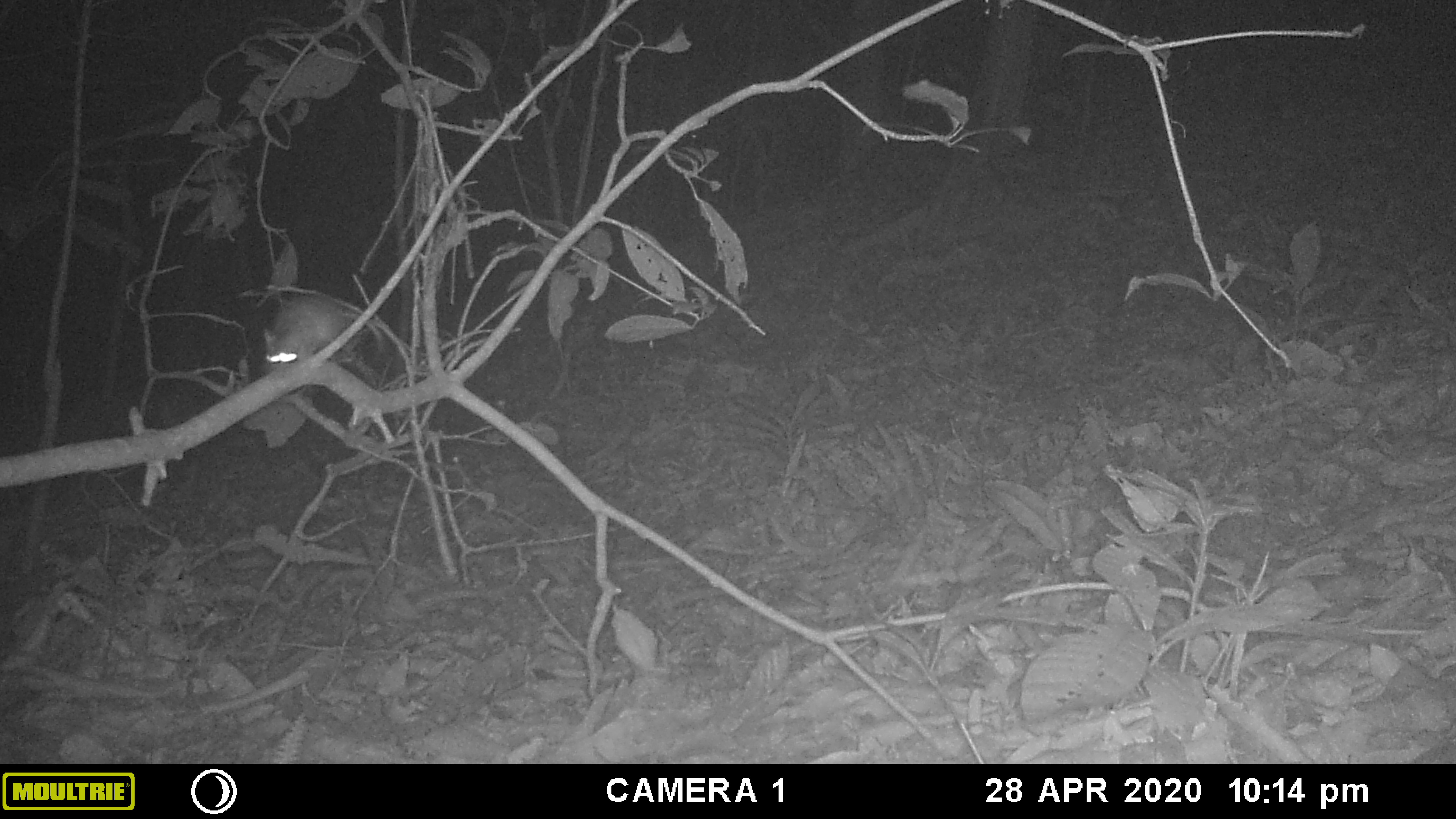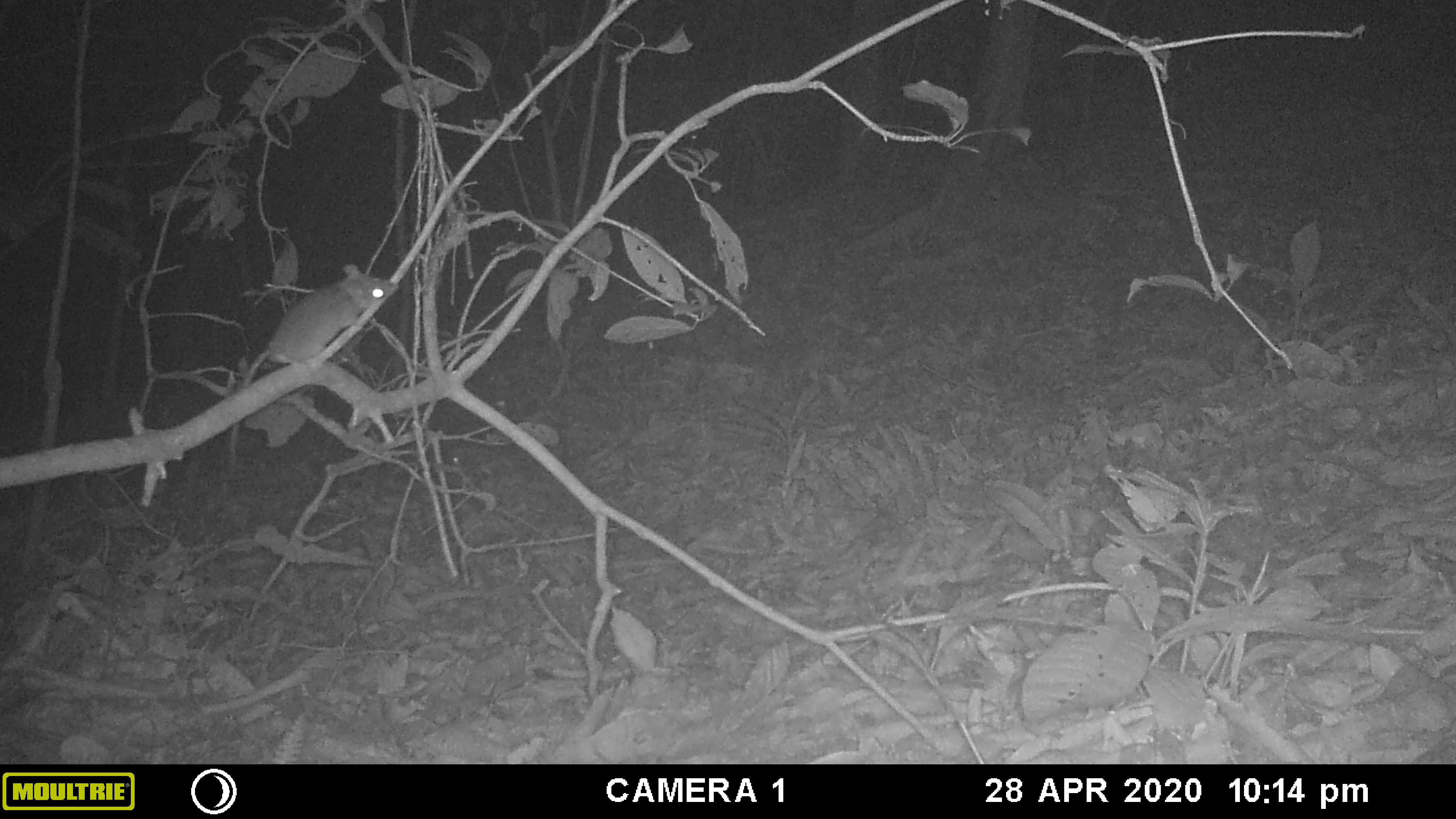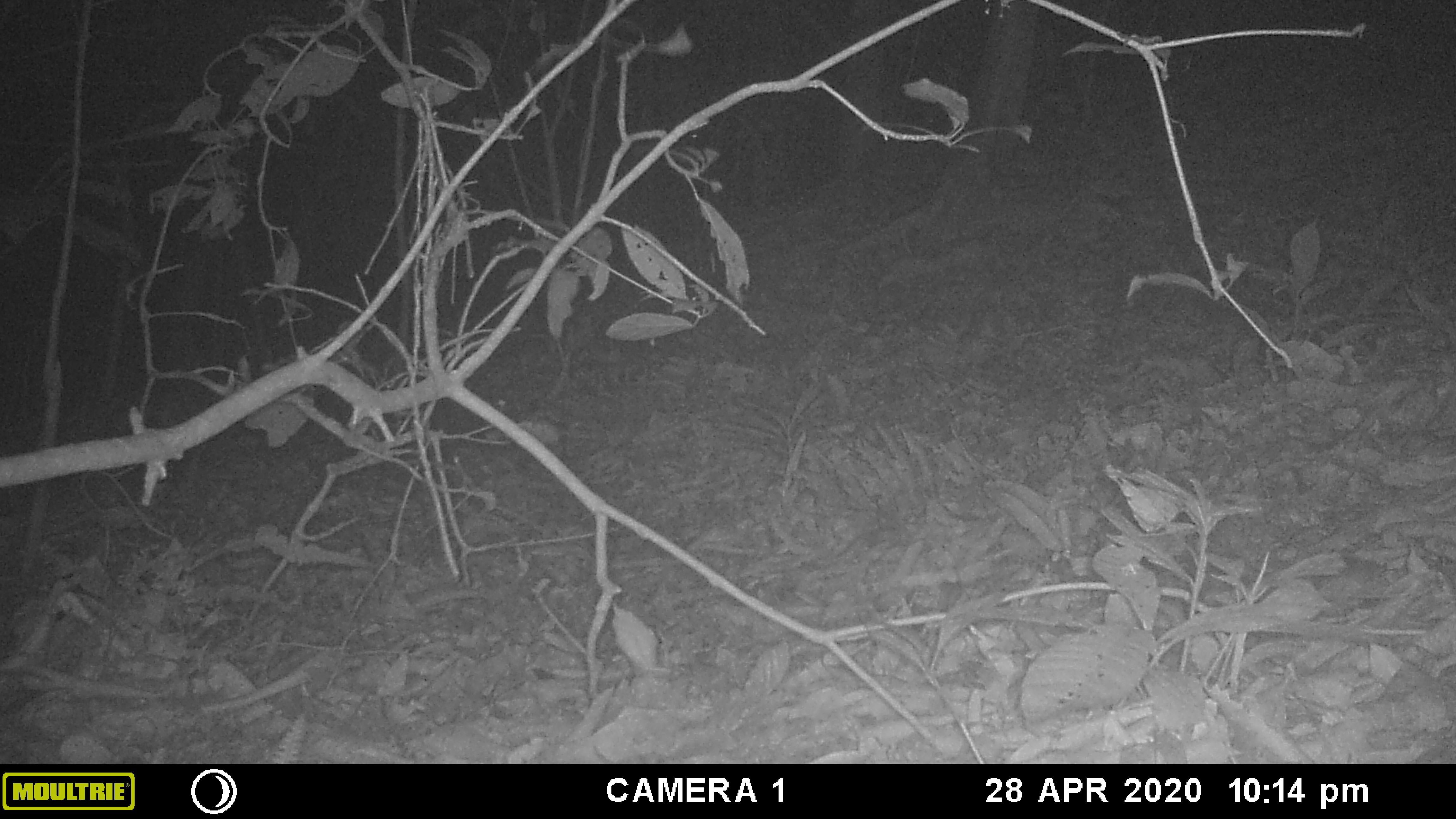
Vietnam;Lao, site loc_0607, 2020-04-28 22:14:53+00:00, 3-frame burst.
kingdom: Animalia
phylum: Chordata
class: Mammalia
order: Rodentia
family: Muridae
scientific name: Muridae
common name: old-world mice and rats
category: unidentified murid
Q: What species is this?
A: Unidentified murid (old-world mice and rats) (Muridae).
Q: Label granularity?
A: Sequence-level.